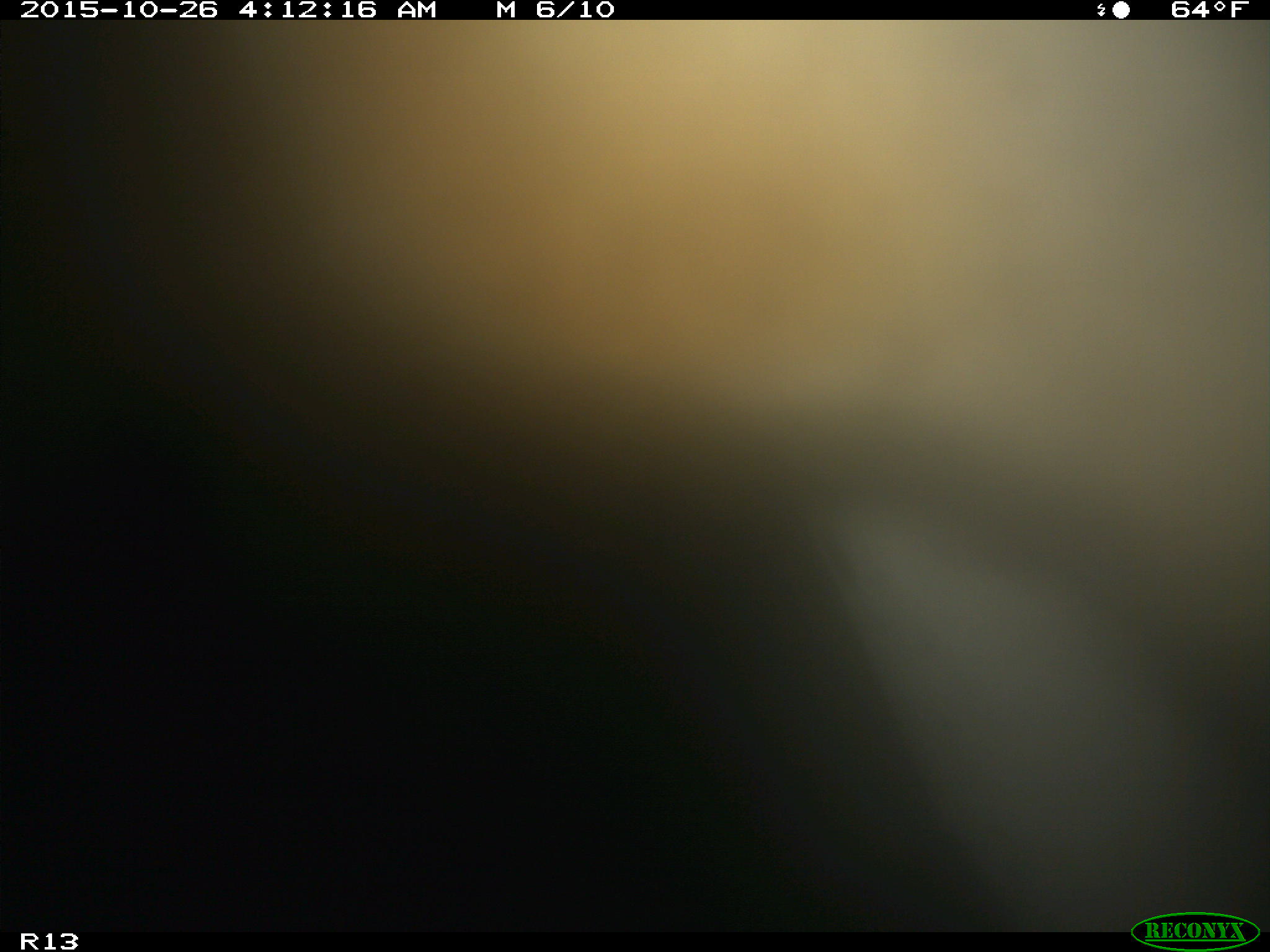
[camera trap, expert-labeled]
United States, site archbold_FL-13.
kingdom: Animalia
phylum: Chordata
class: Mammalia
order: Artiodactyla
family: Bovidae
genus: Bos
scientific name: Bos taurus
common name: domestic cow